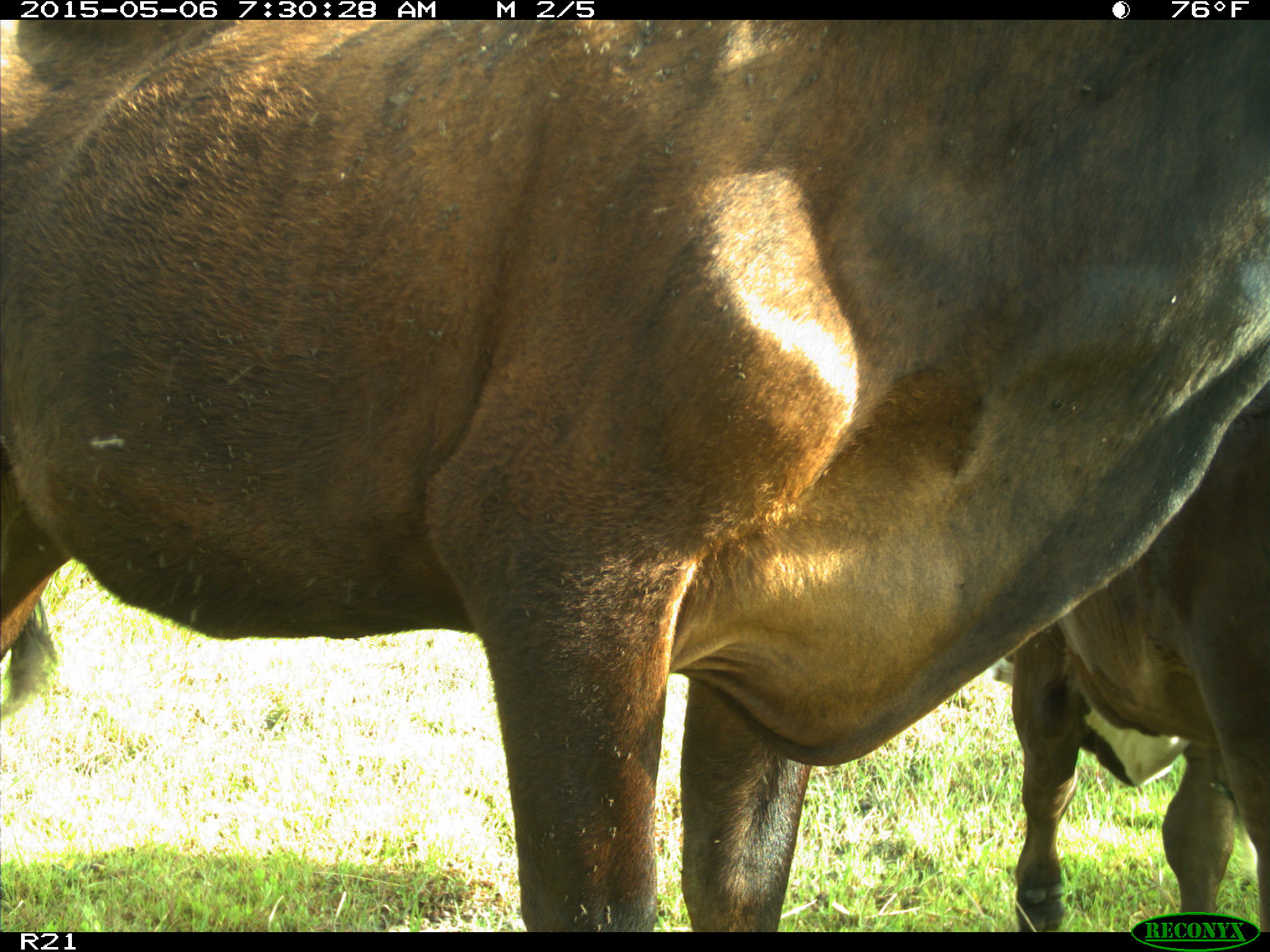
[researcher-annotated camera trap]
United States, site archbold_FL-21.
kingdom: Animalia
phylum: Chordata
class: Mammalia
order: Artiodactyla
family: Bovidae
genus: Bos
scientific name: Bos taurus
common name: domestic cow